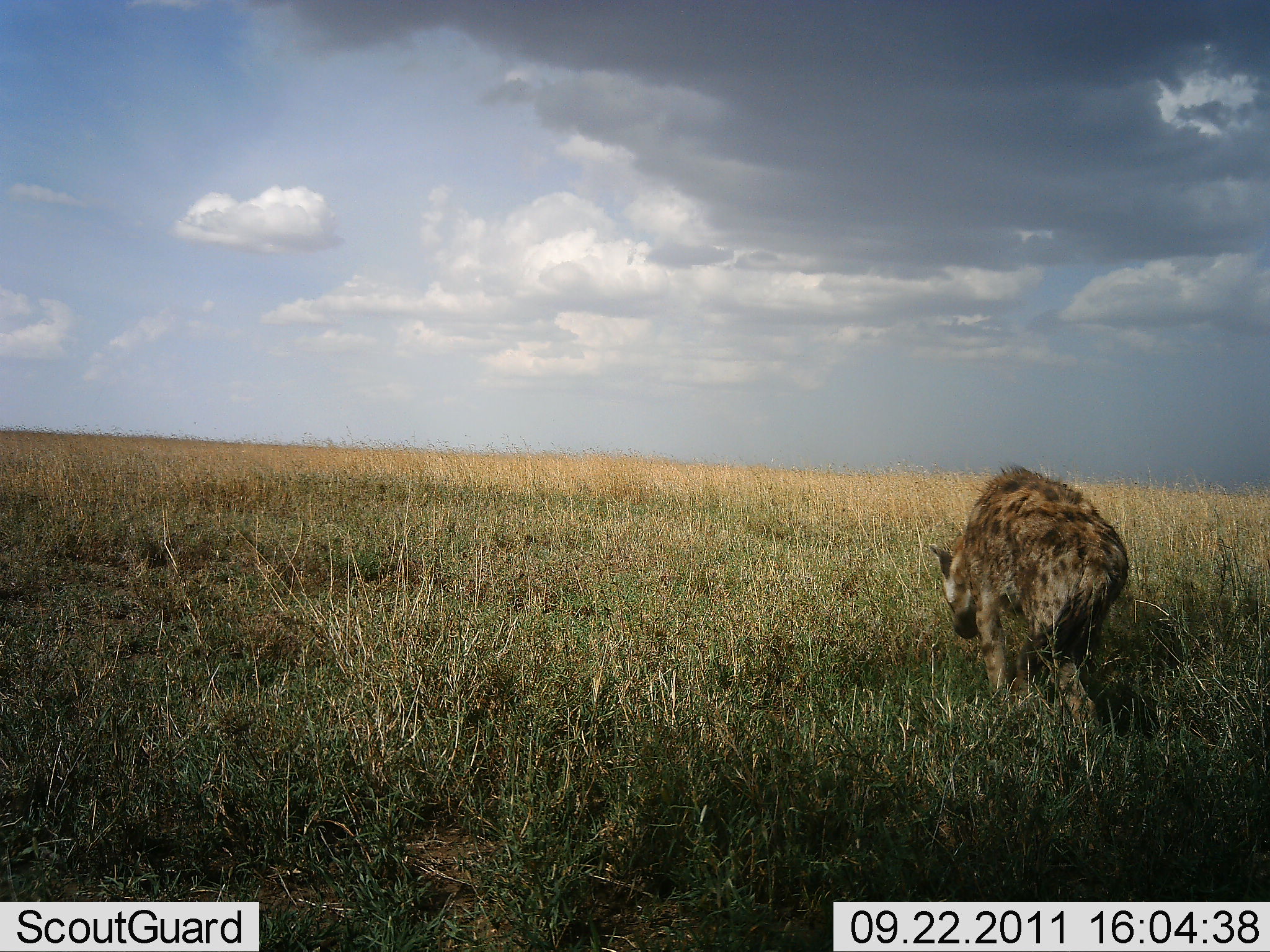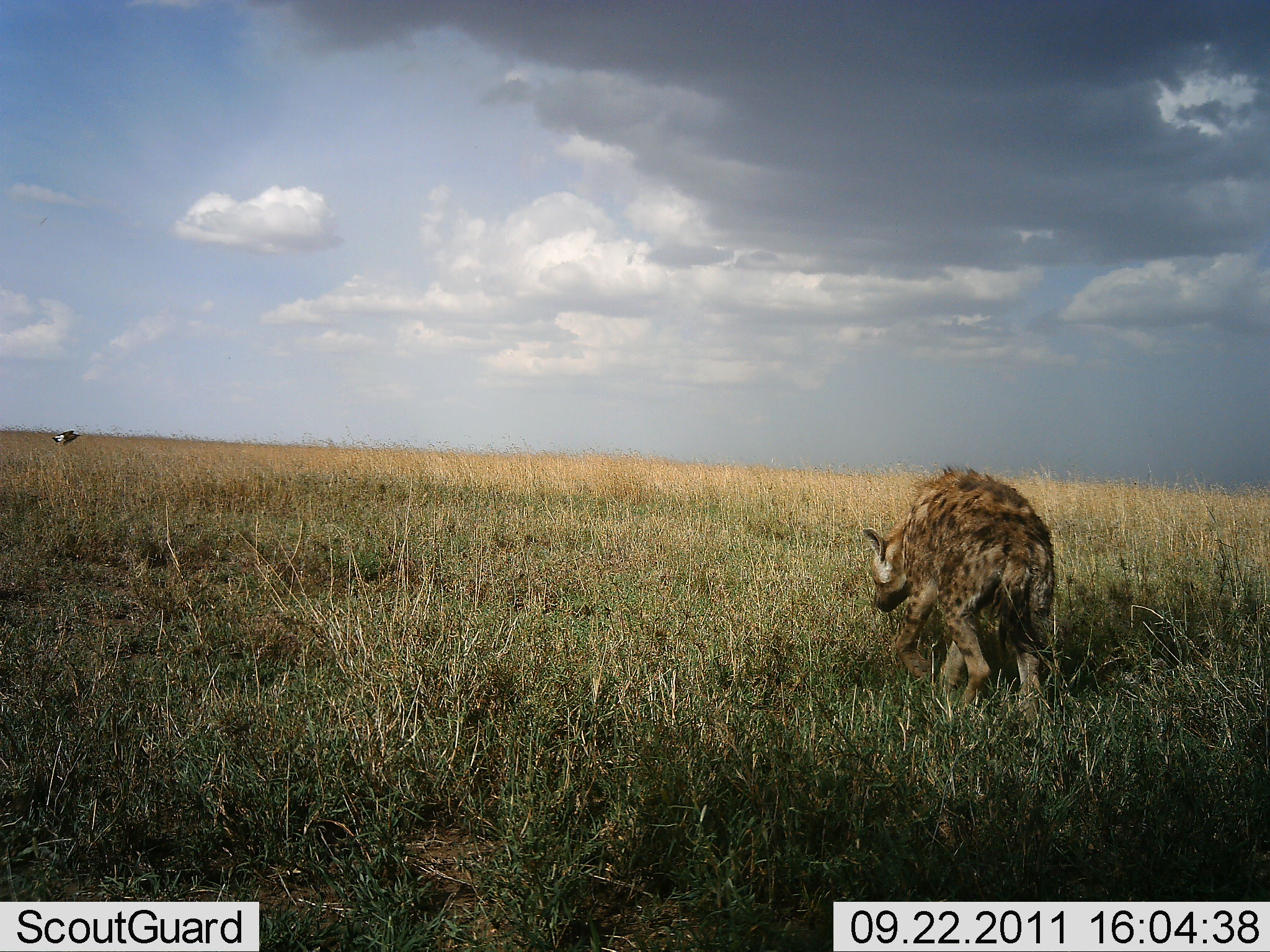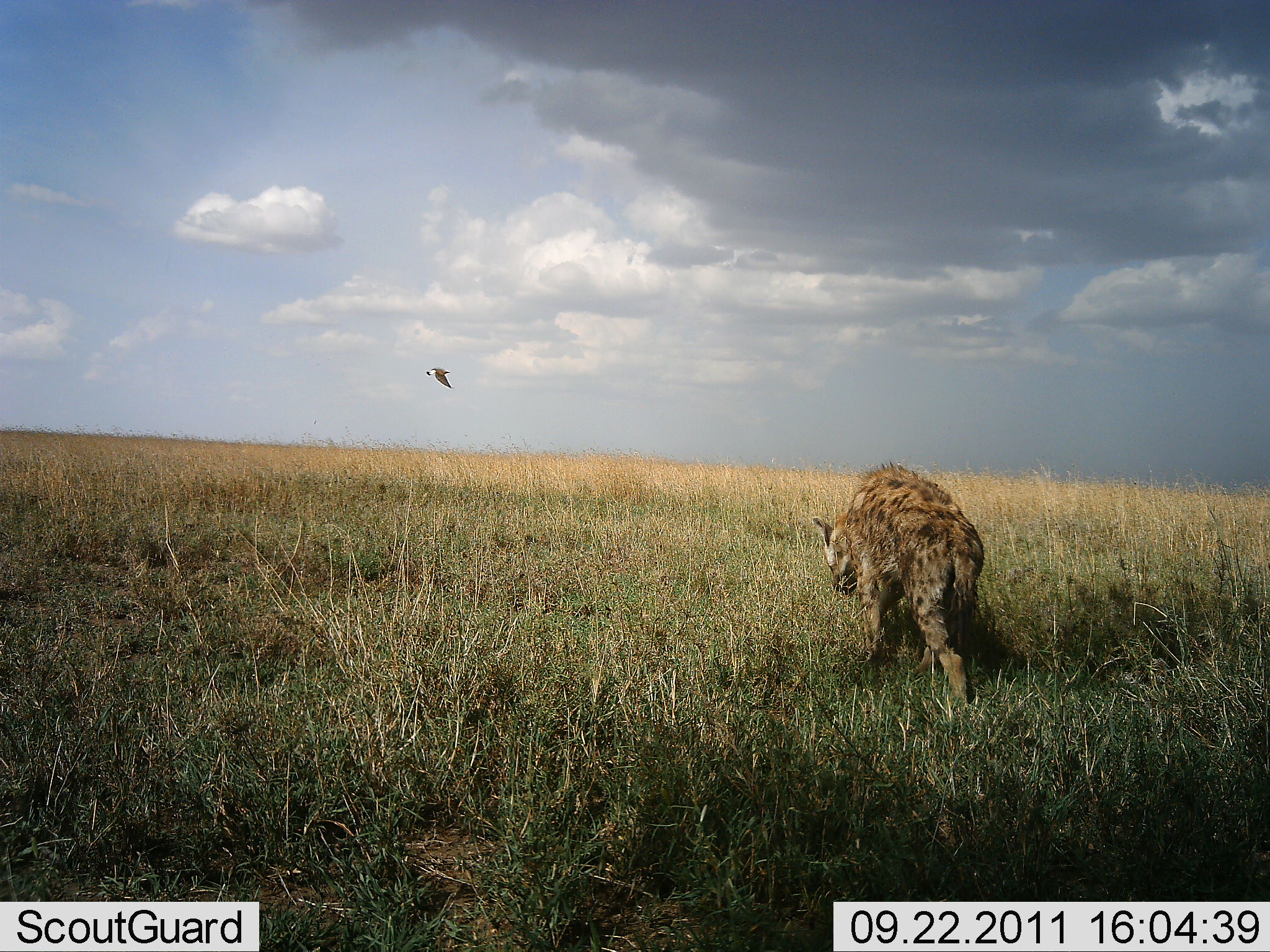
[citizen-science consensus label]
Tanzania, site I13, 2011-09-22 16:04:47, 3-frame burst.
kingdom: Animalia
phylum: Chordata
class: Mammalia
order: Carnivora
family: Hyaenidae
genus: Crocuta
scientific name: Crocuta crocuta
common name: spotted hyena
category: hyenaspotted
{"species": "hyenaspotted (spotted hyena) (Crocuta crocuta)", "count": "1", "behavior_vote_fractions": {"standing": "5%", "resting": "0%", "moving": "95%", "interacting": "5%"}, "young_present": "0%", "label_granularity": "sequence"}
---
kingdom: Animalia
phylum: Chordata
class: Aves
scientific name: Aves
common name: bird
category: otherbird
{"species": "otherbird (bird) (Aves)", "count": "1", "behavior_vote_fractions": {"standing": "0%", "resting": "0%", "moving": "100%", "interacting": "0%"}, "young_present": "0%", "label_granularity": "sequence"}